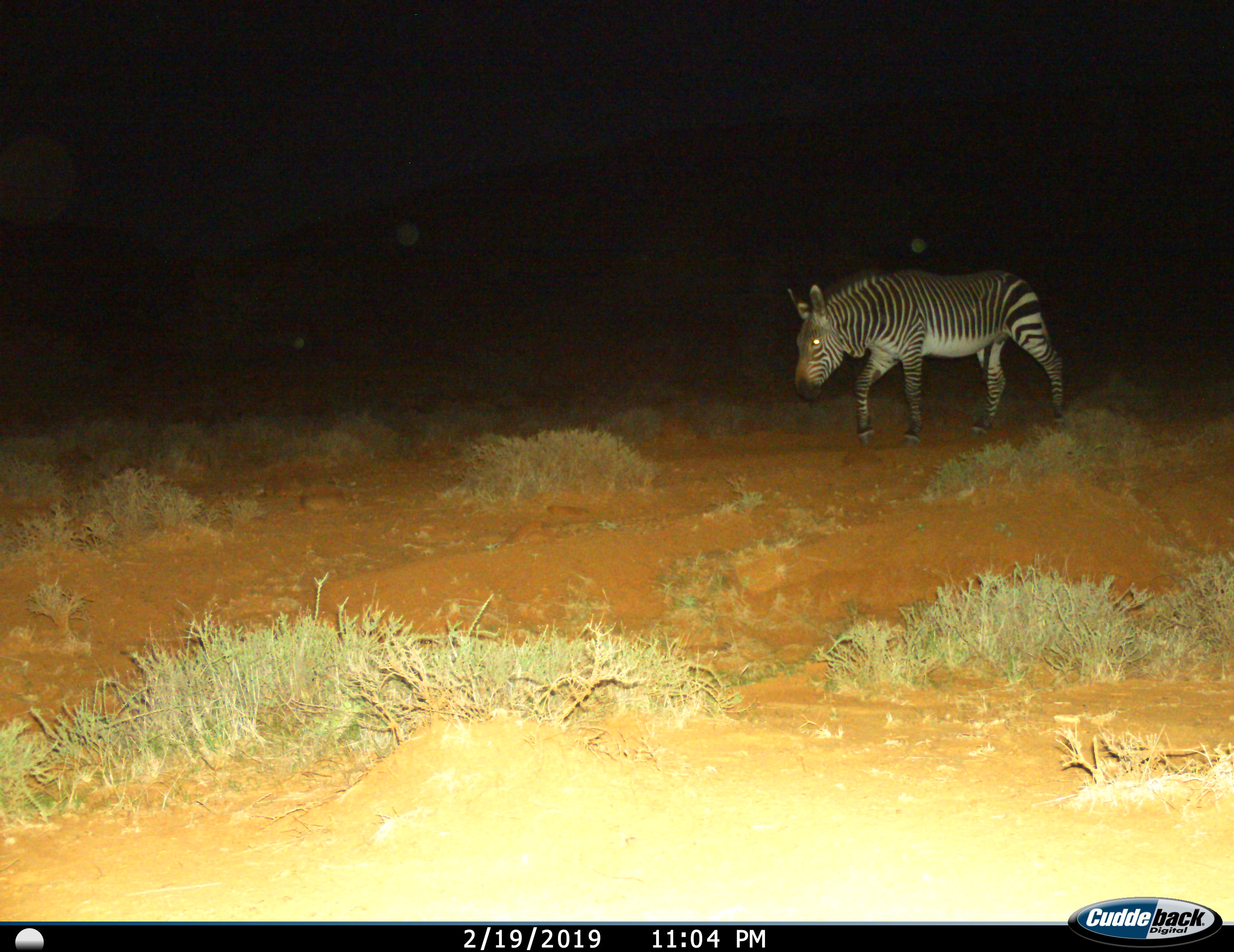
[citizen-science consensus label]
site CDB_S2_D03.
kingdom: Animalia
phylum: Chordata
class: Mammalia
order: Perissodactyla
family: Equidae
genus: Equus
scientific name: Equus zebra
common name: mountain zebra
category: zebramountain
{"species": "zebramountain (mountain zebra) (Equus zebra)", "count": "1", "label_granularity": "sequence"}